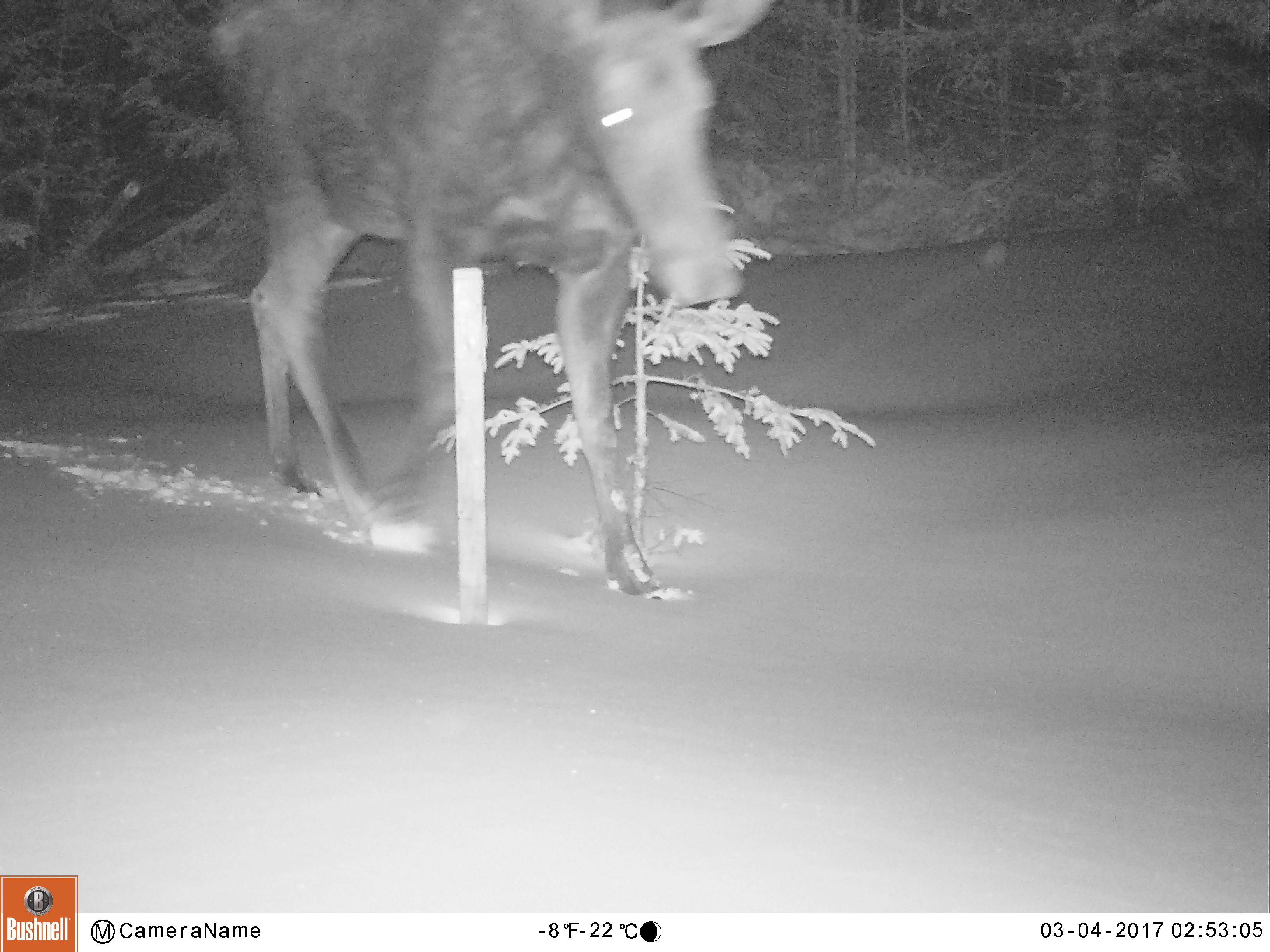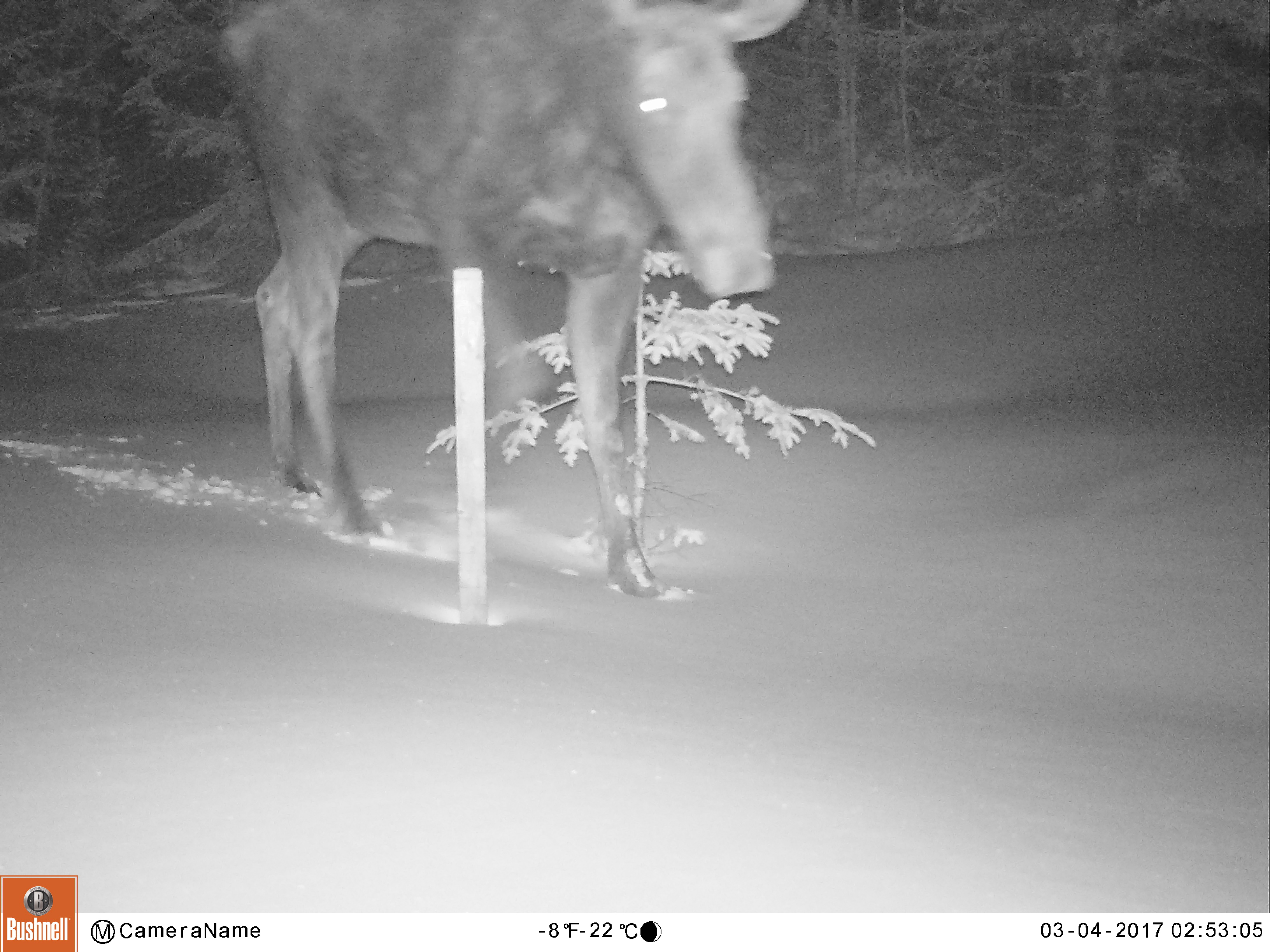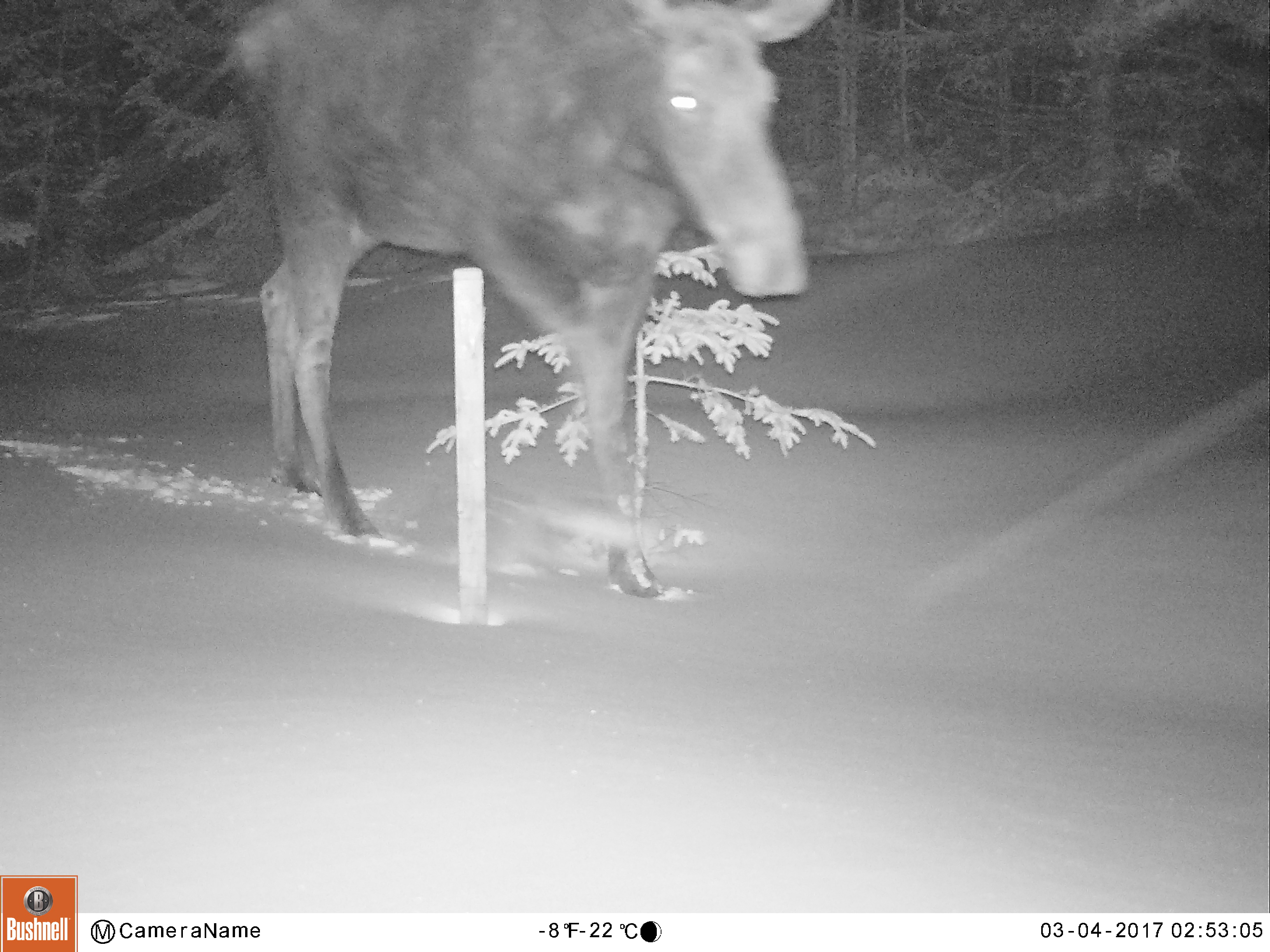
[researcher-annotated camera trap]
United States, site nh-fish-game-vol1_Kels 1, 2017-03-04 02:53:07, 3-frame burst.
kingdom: Animalia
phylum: Chordata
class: Mammalia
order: Artiodactyla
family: Cervidae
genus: Alces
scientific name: Alces alces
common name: moose